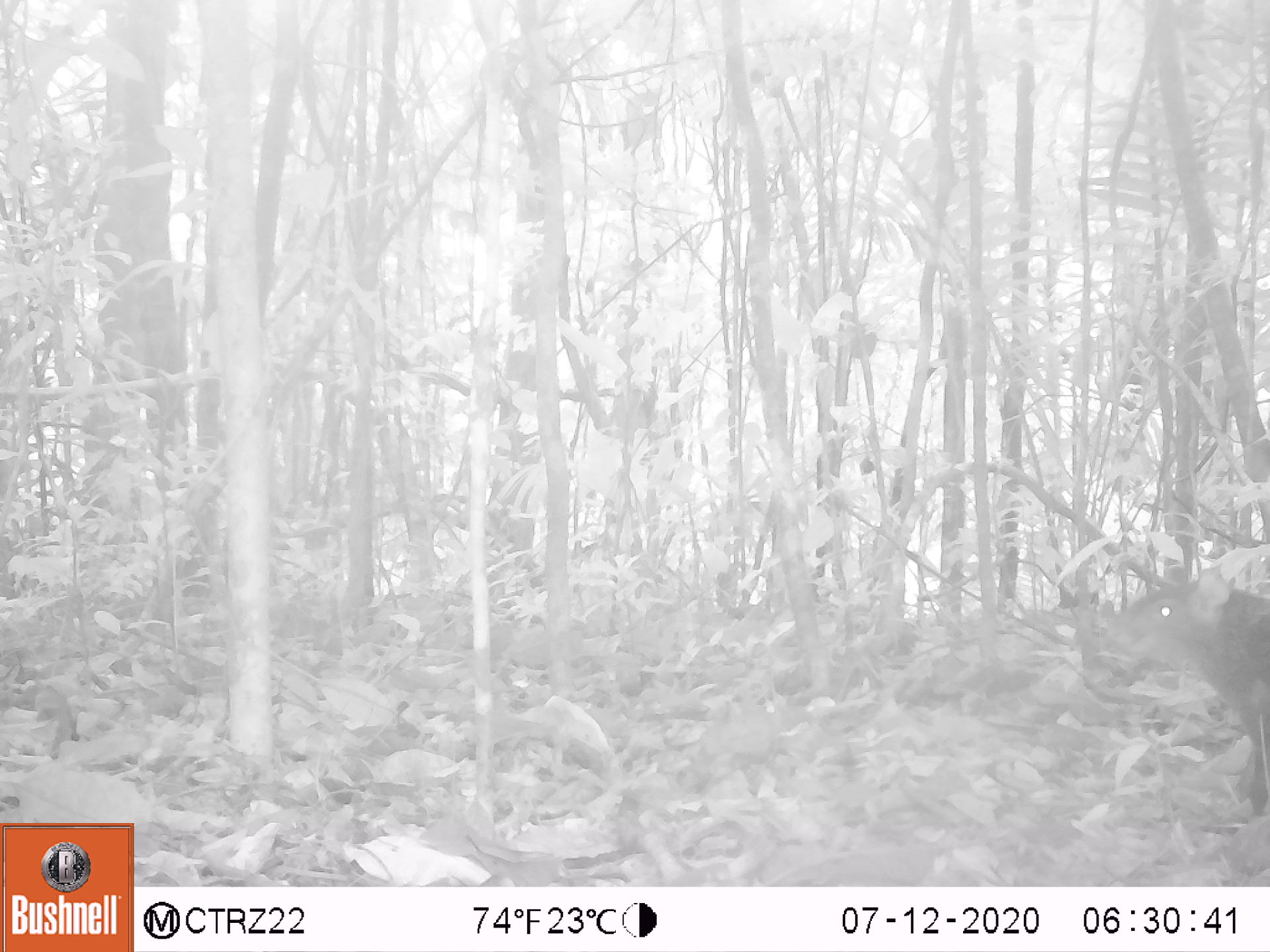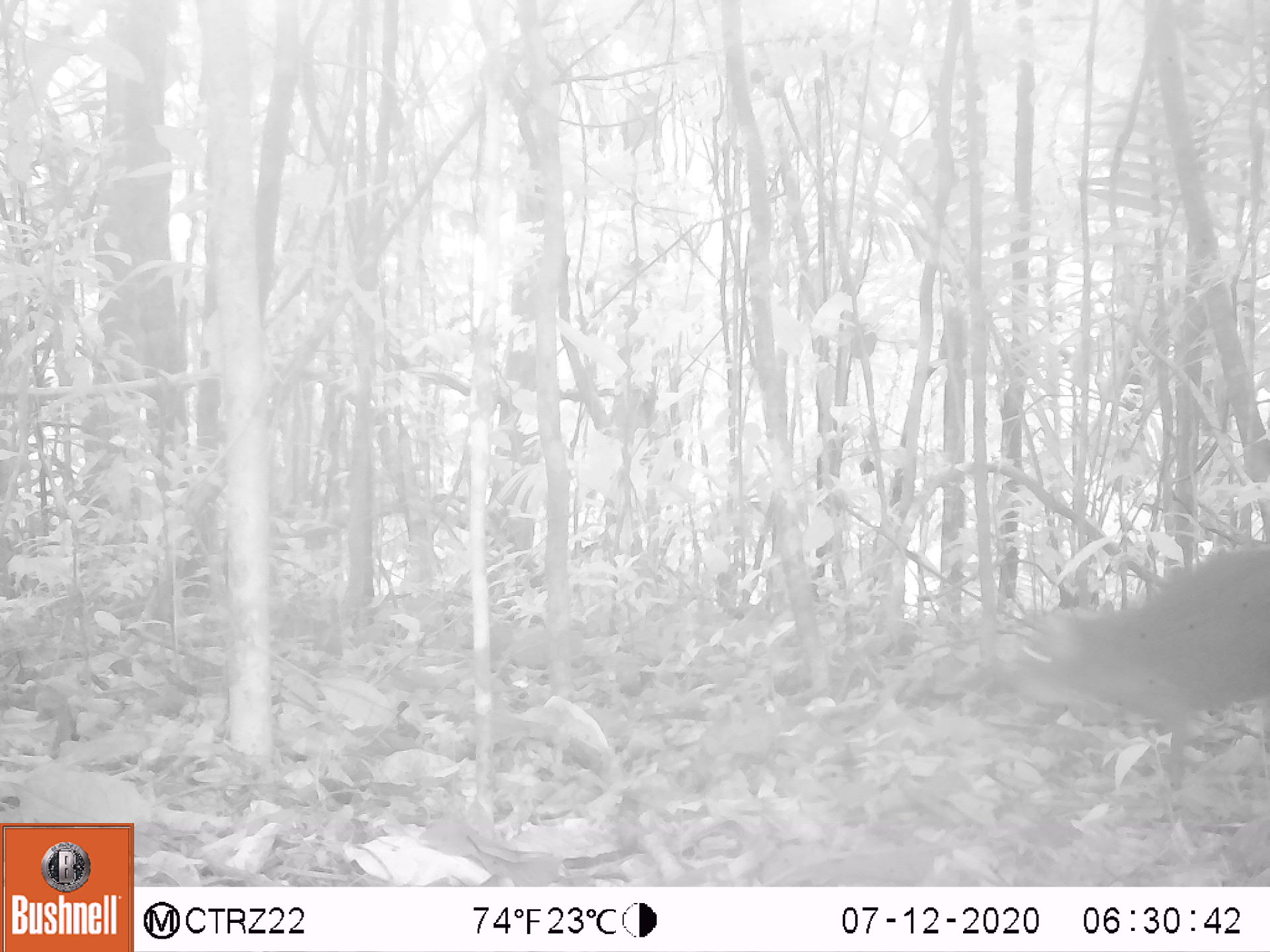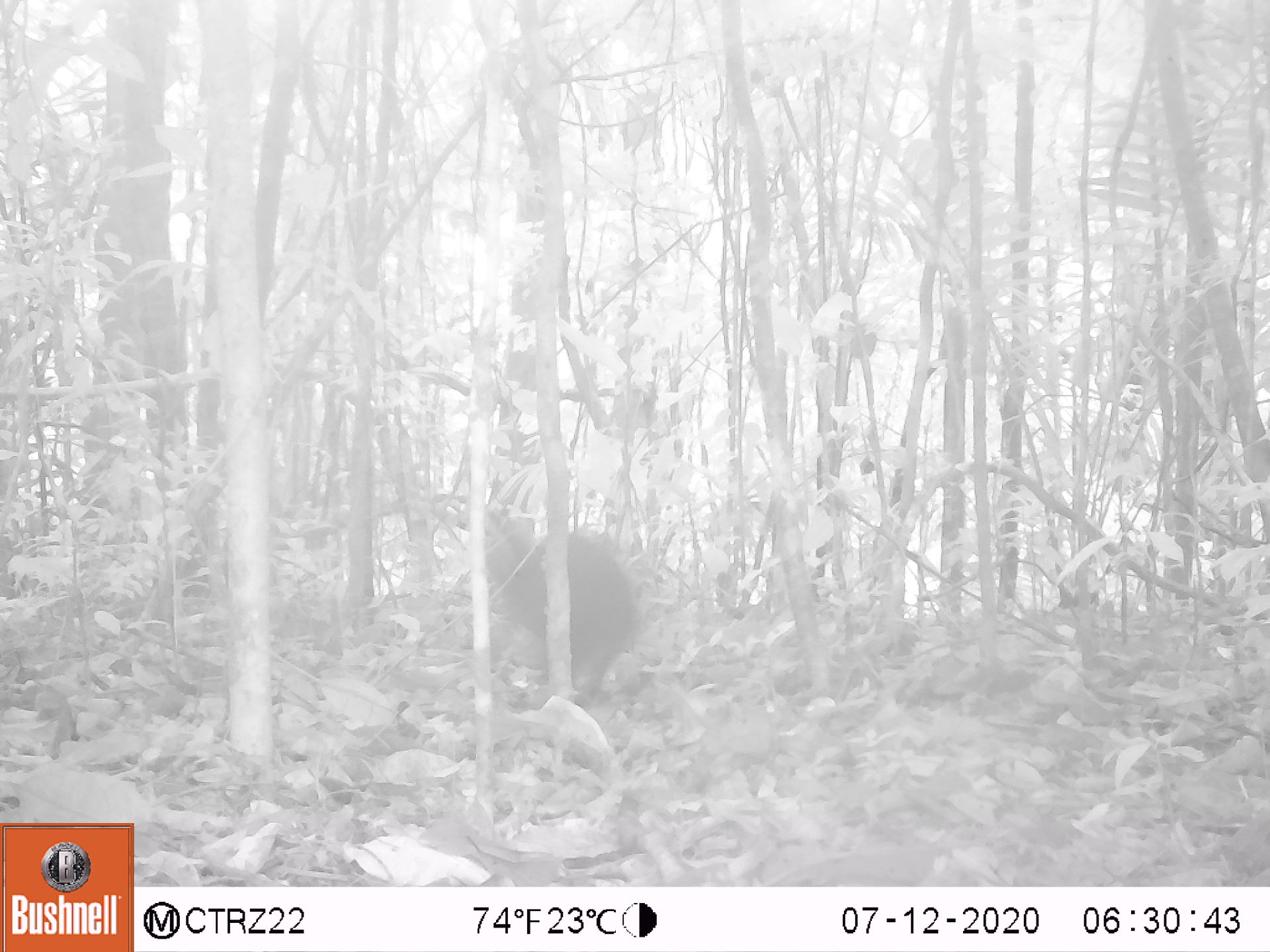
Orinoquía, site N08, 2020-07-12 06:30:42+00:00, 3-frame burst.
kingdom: Animalia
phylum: Chordata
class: Mammalia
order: Rodentia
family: Dasyproctidae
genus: Dasyprocta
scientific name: Dasyprocta fuliginosa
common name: black agouti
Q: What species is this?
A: Black agouti (Dasyprocta fuliginosa).